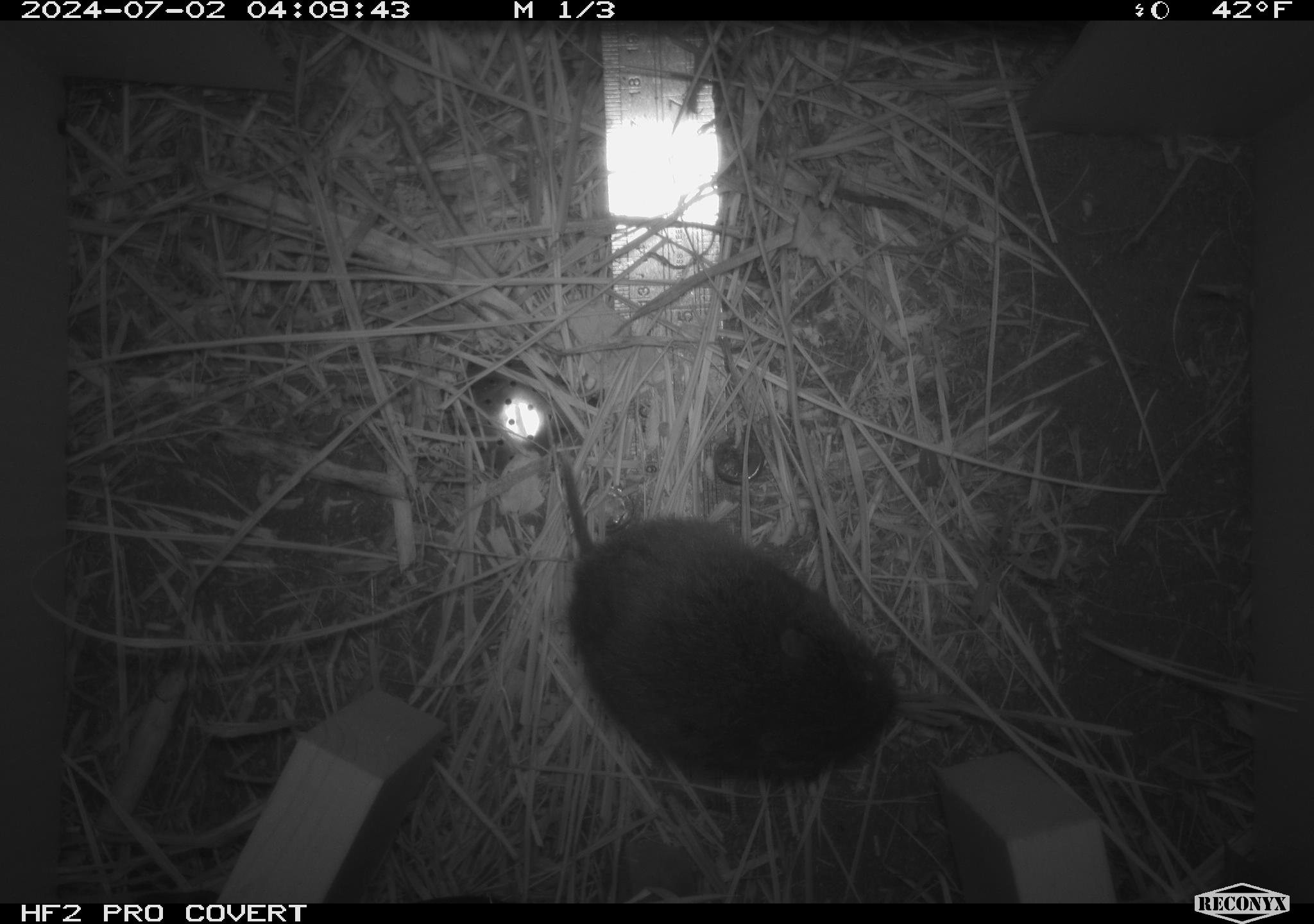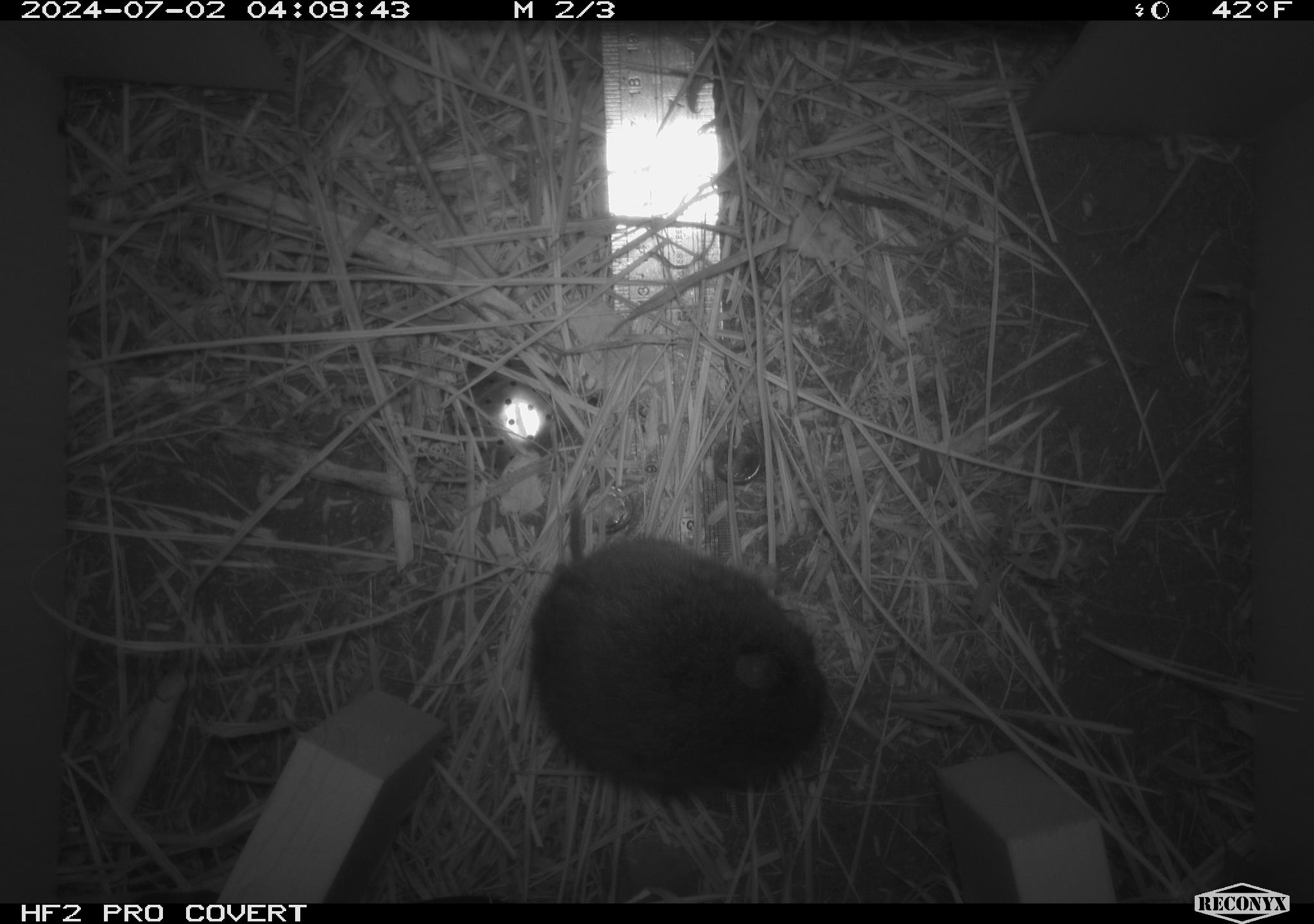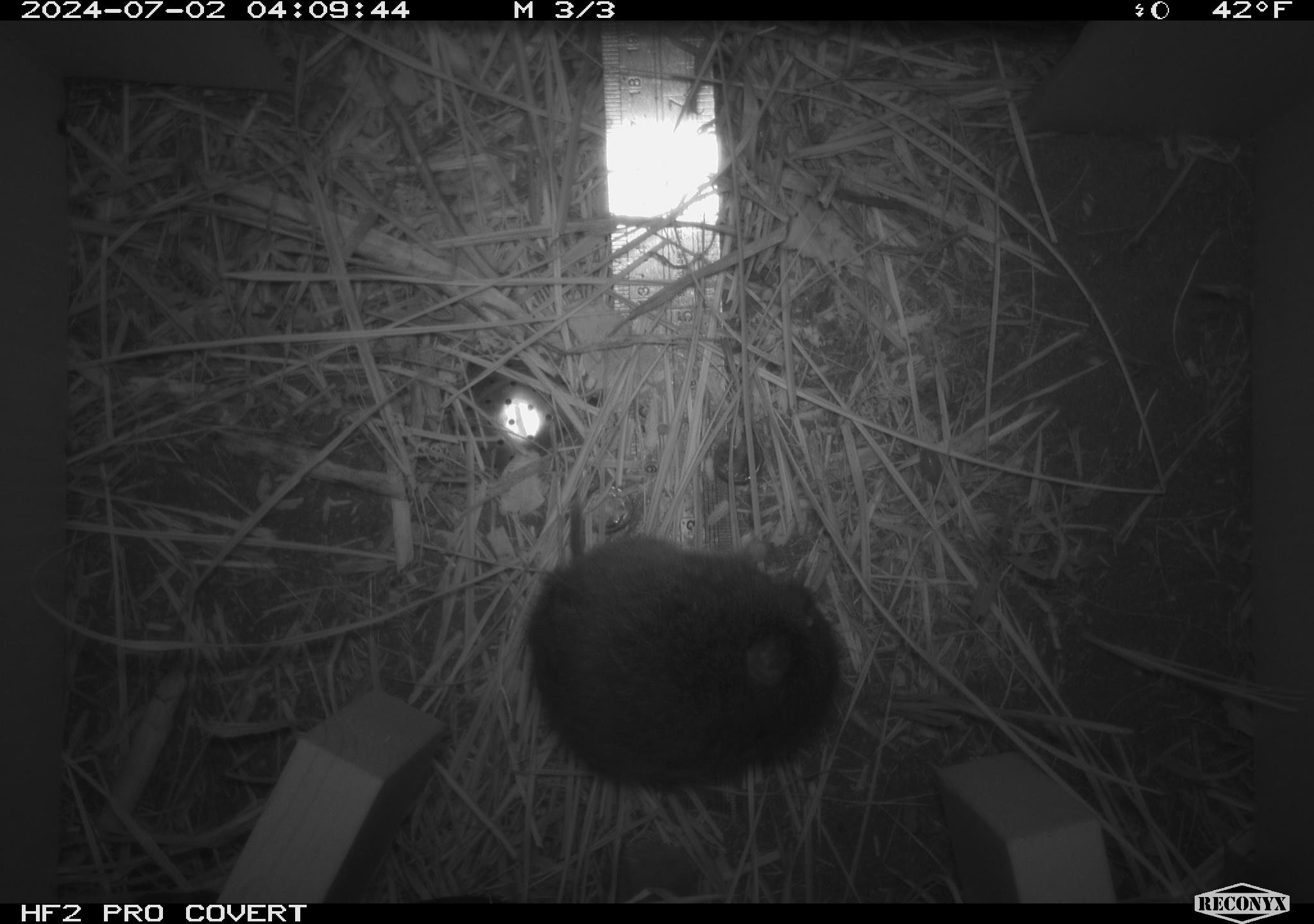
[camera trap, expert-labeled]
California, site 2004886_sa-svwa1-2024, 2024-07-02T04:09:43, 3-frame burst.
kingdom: Animalia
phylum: Chordata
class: Mammalia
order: Rodentia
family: Cricetidae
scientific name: Arvicolinae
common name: voles, lemmings, and muskrats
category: arvicolinae subfamily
Arvicolinae subfamily (voles, lemmings, and muskrats) (Arvicolinae).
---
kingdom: Animalia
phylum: Arthropoda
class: Malacostraca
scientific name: Malacostraca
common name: amphipods, crabs, isopods, krill, lobsters and shrimps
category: malacostracan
Malacostracan (amphipods, crabs, isopods, krill, lobsters and shrimps) (Malacostraca).